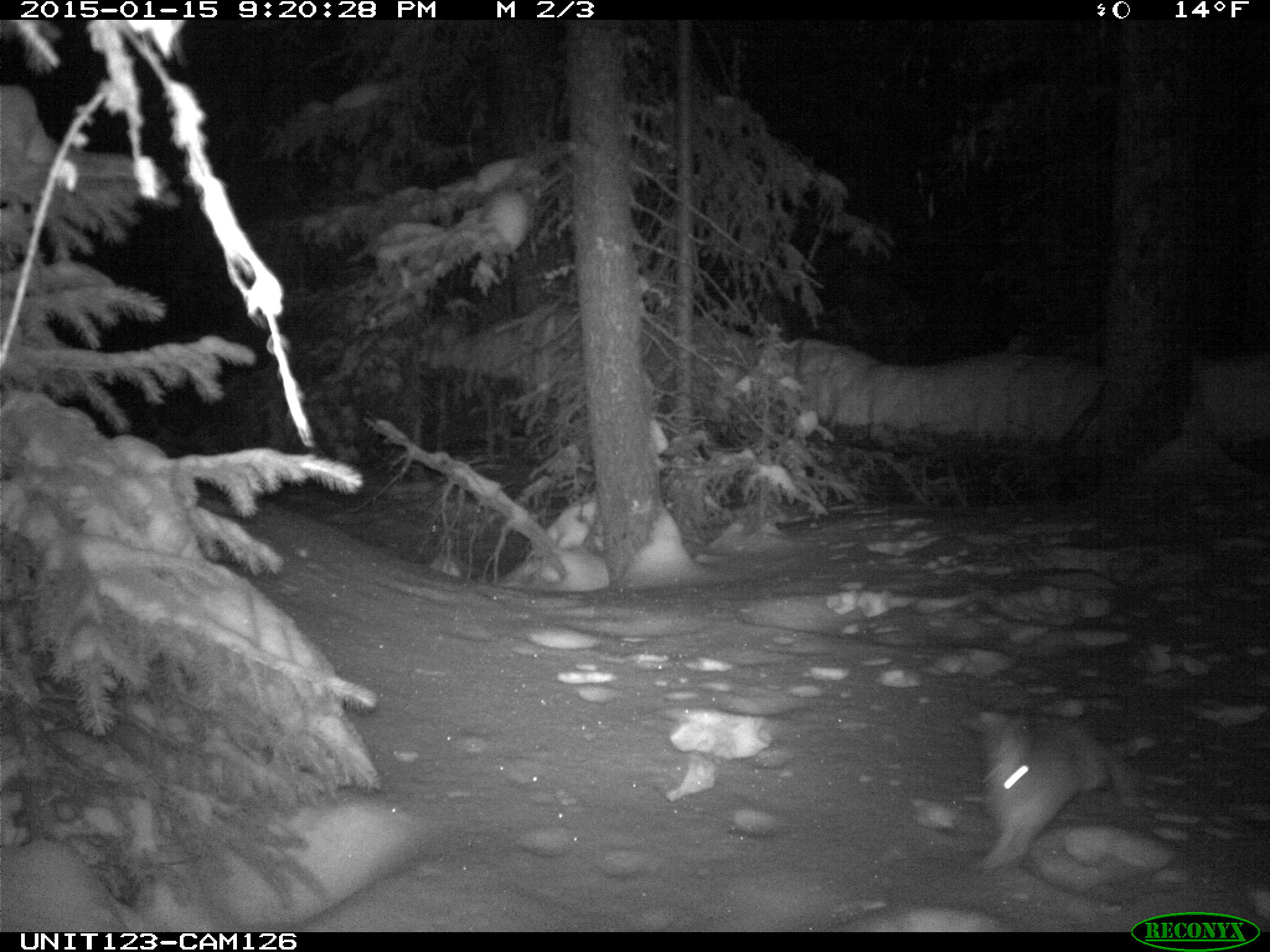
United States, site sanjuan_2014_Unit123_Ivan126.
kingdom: Animalia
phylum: Chordata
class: Mammalia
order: Lagomorpha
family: Leporidae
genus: Lepus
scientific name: Lepus americanus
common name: snowshoe hare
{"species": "Lepus americanus (snowshoe hare)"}